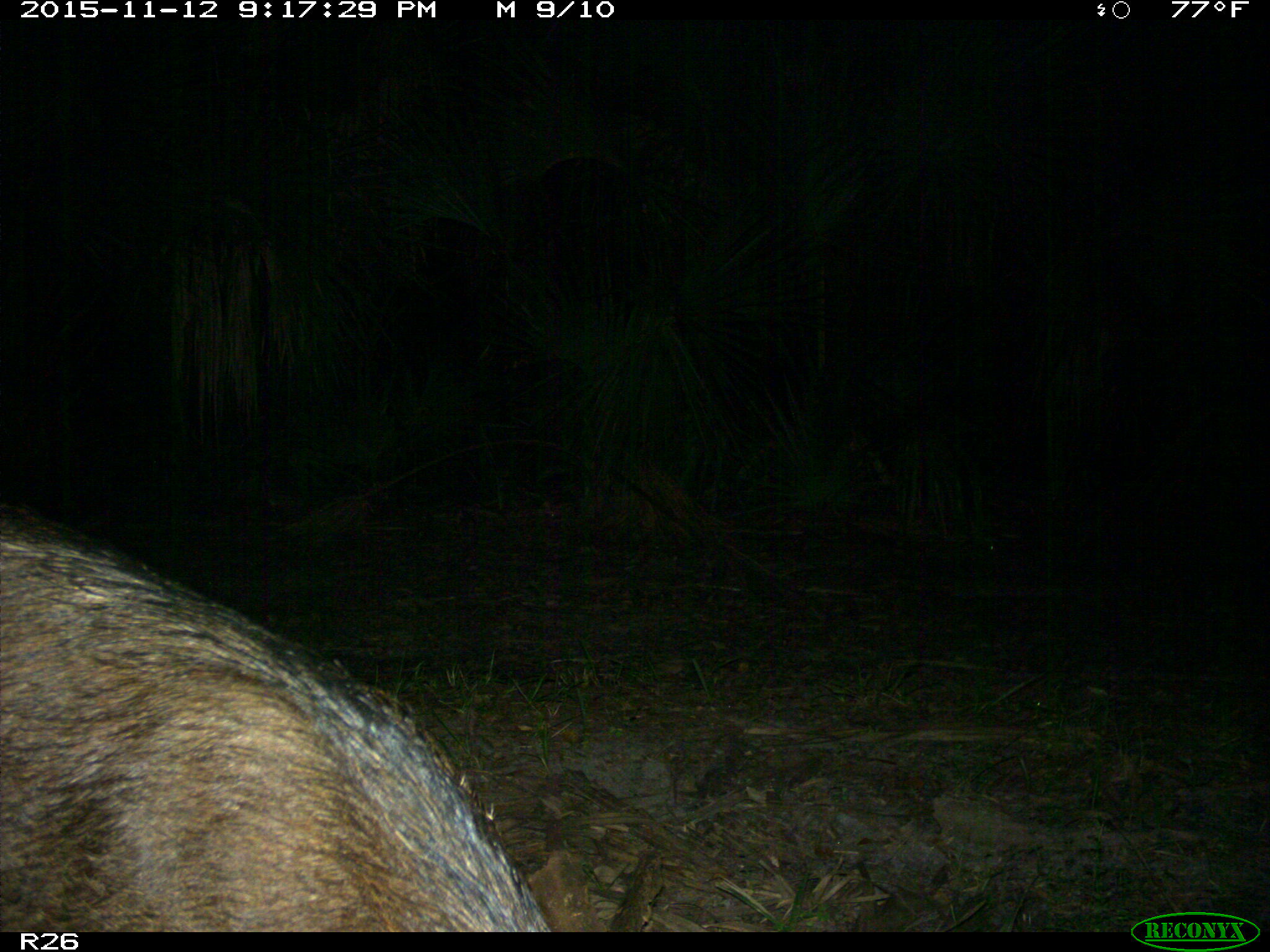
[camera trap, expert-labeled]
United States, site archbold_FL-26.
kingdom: Animalia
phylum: Chordata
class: Mammalia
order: Artiodactyla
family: Suidae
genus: Sus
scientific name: Sus scrofa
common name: wild boar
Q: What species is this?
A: Sus scrofa (wild boar).